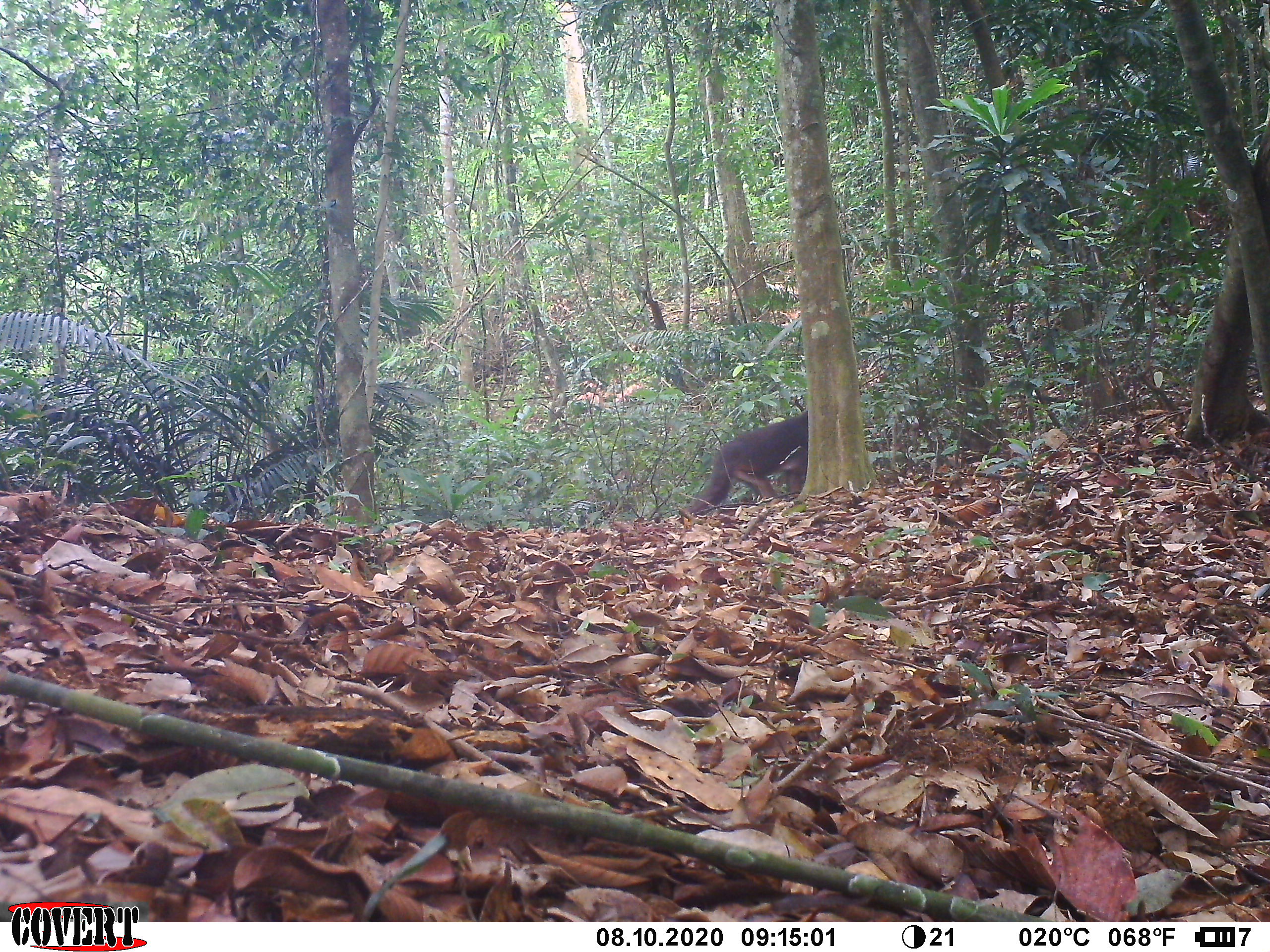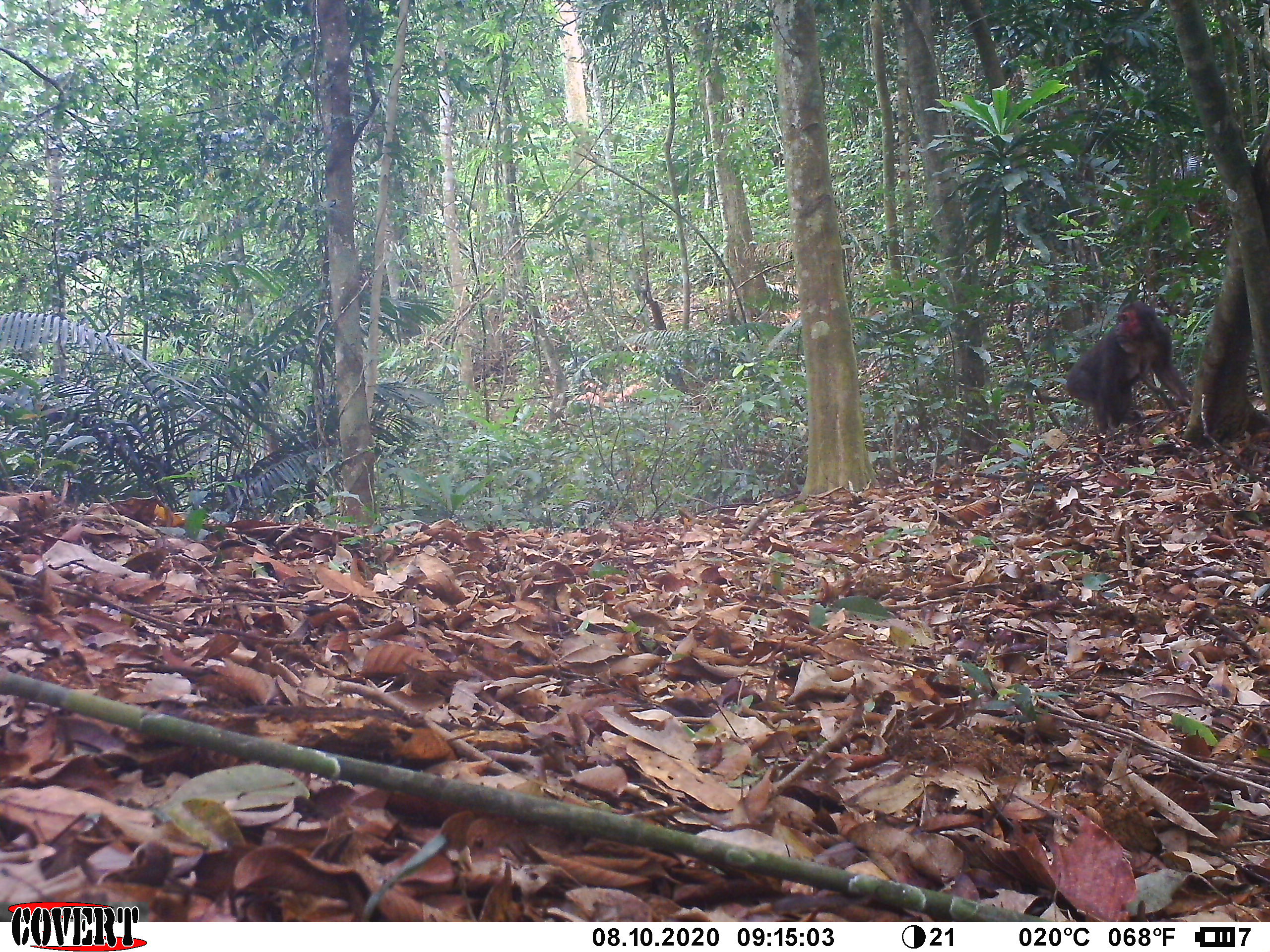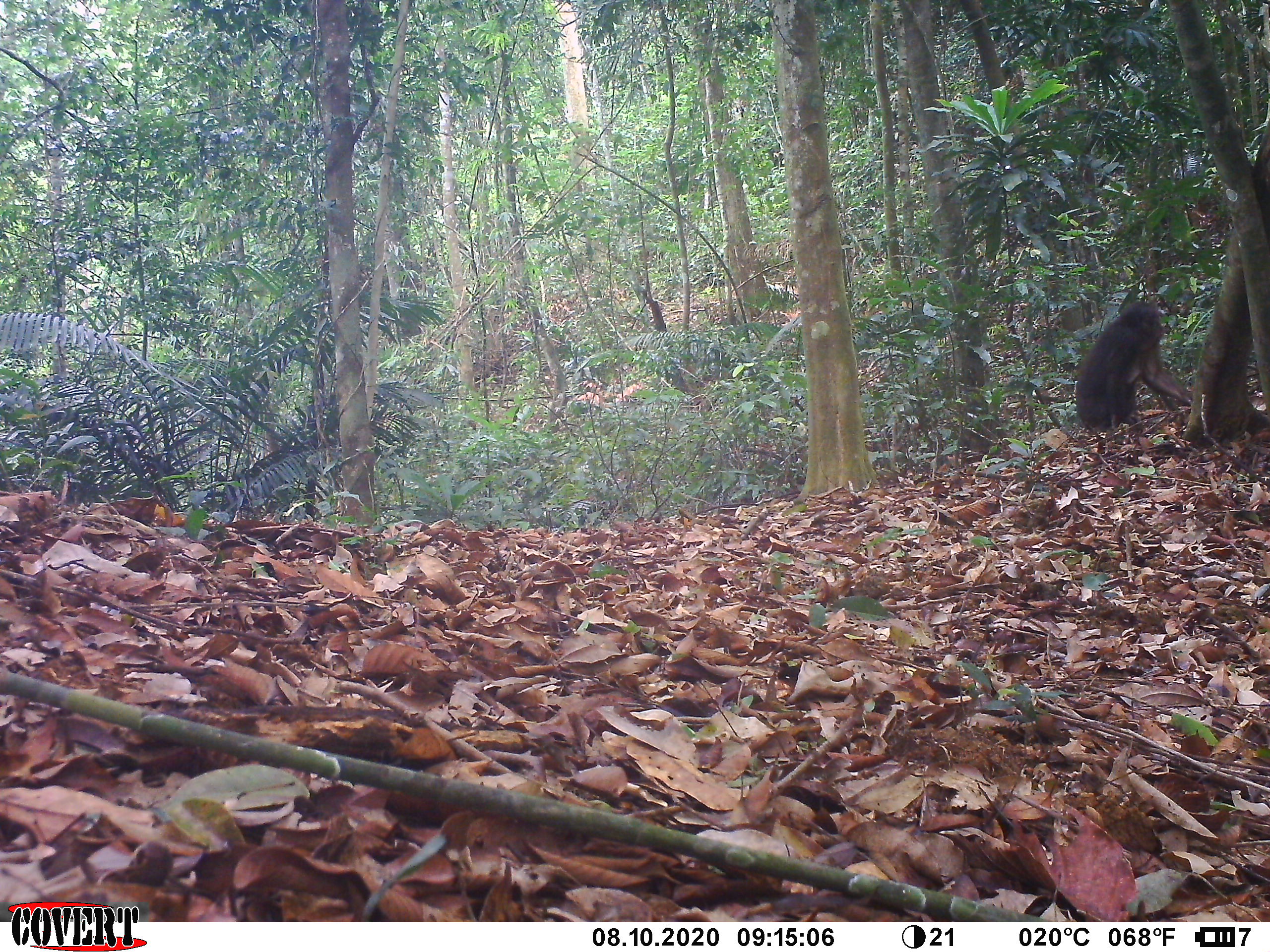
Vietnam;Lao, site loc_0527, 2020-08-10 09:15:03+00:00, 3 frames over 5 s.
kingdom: Animalia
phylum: Chordata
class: Mammalia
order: Primates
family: Cercopithecidae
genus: Macaca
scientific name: Macaca arctoides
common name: stump-tailed macaque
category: stump tailed macaque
Stump tailed macaque (stump-tailed macaque) (Macaca arctoides). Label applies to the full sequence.